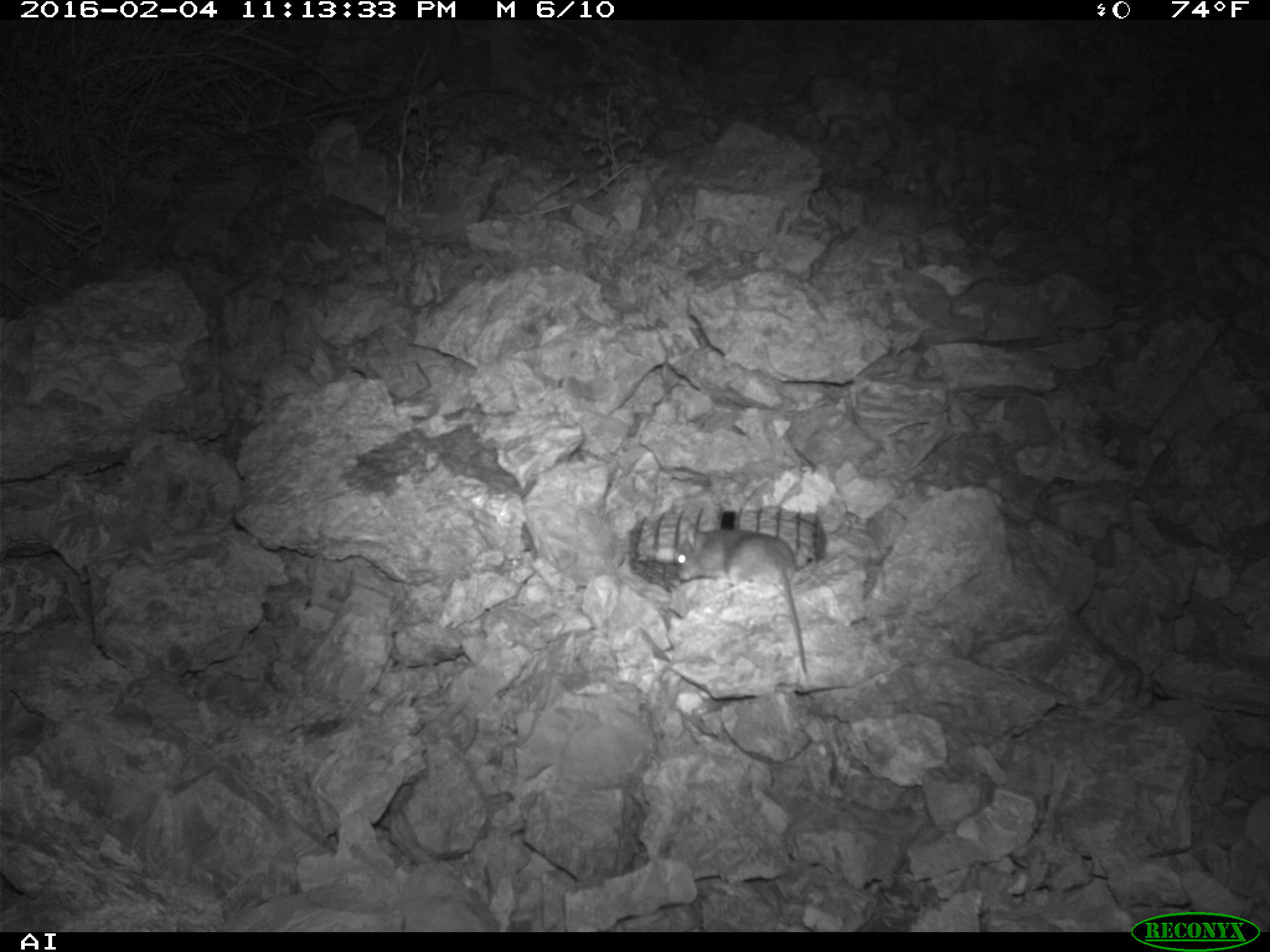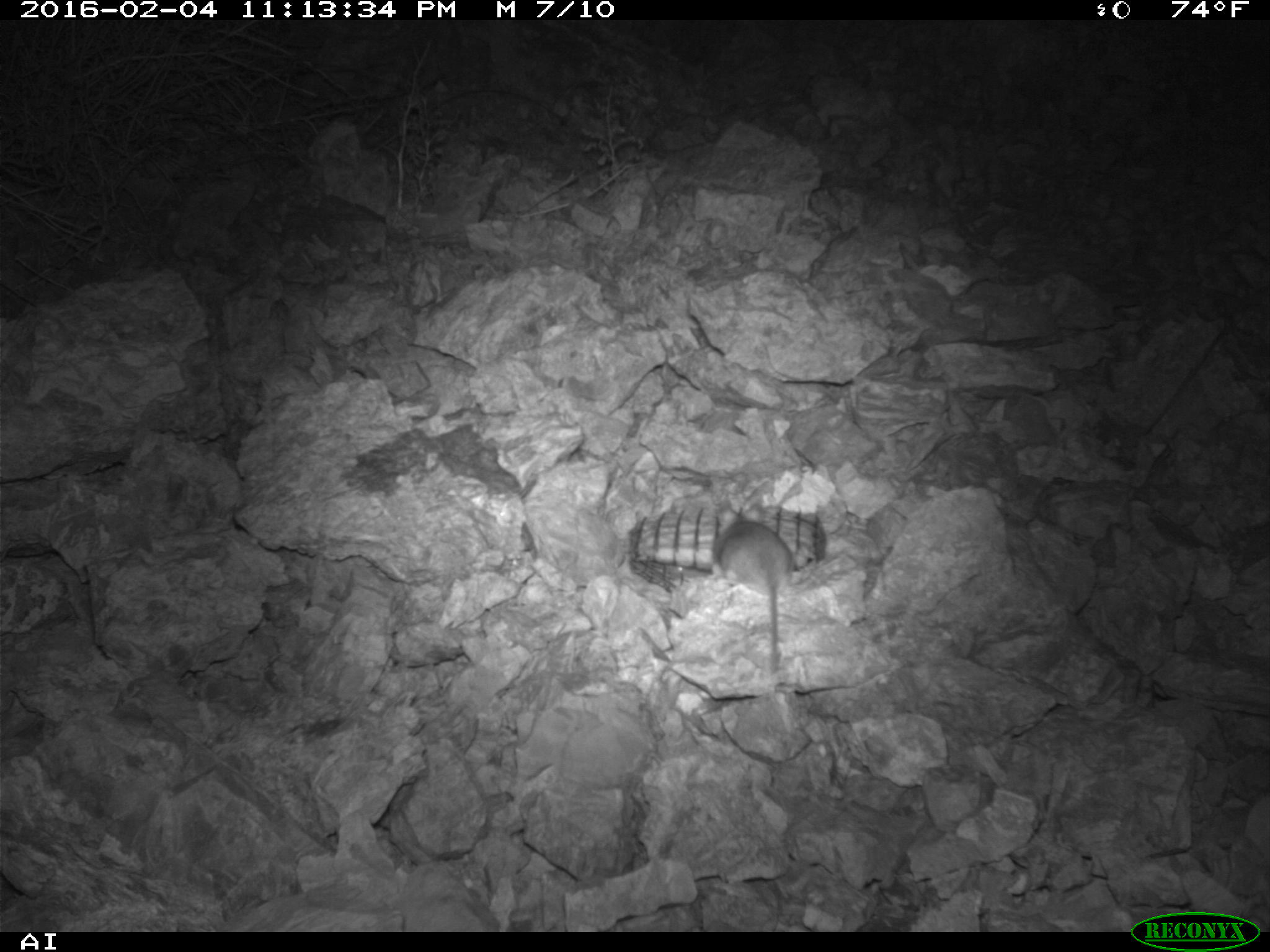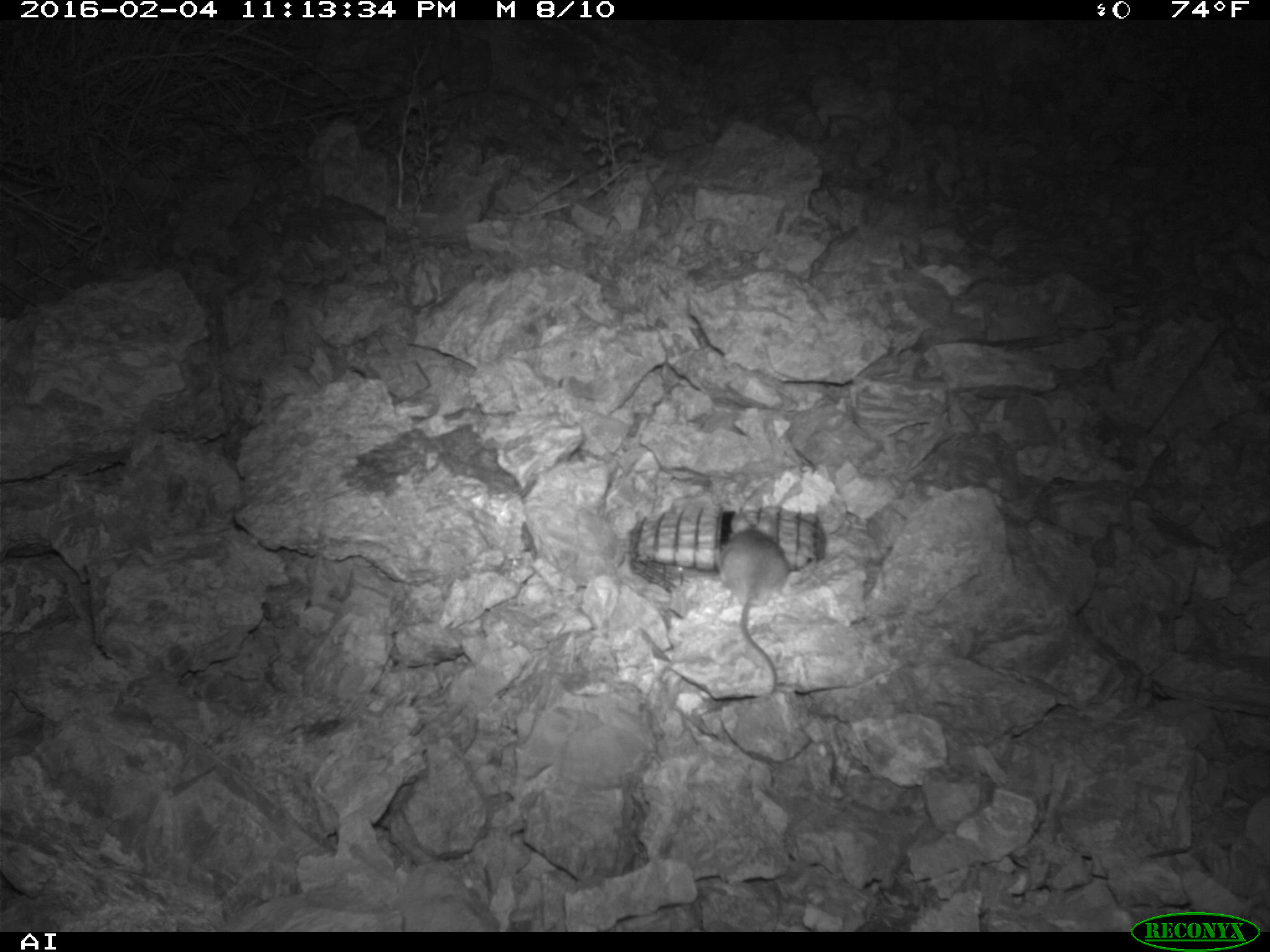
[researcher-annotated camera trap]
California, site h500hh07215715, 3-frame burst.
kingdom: Animalia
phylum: Chordata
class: Mammalia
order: Rodentia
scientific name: Rodentia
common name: rodent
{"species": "rodent (Rodentia)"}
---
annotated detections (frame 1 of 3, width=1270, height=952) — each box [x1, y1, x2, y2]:
rodent: [673, 517, 810, 679]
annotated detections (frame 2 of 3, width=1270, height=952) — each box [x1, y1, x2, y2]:
rodent: [711, 503, 793, 672]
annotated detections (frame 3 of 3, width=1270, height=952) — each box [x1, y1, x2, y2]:
rodent: [716, 509, 790, 693]